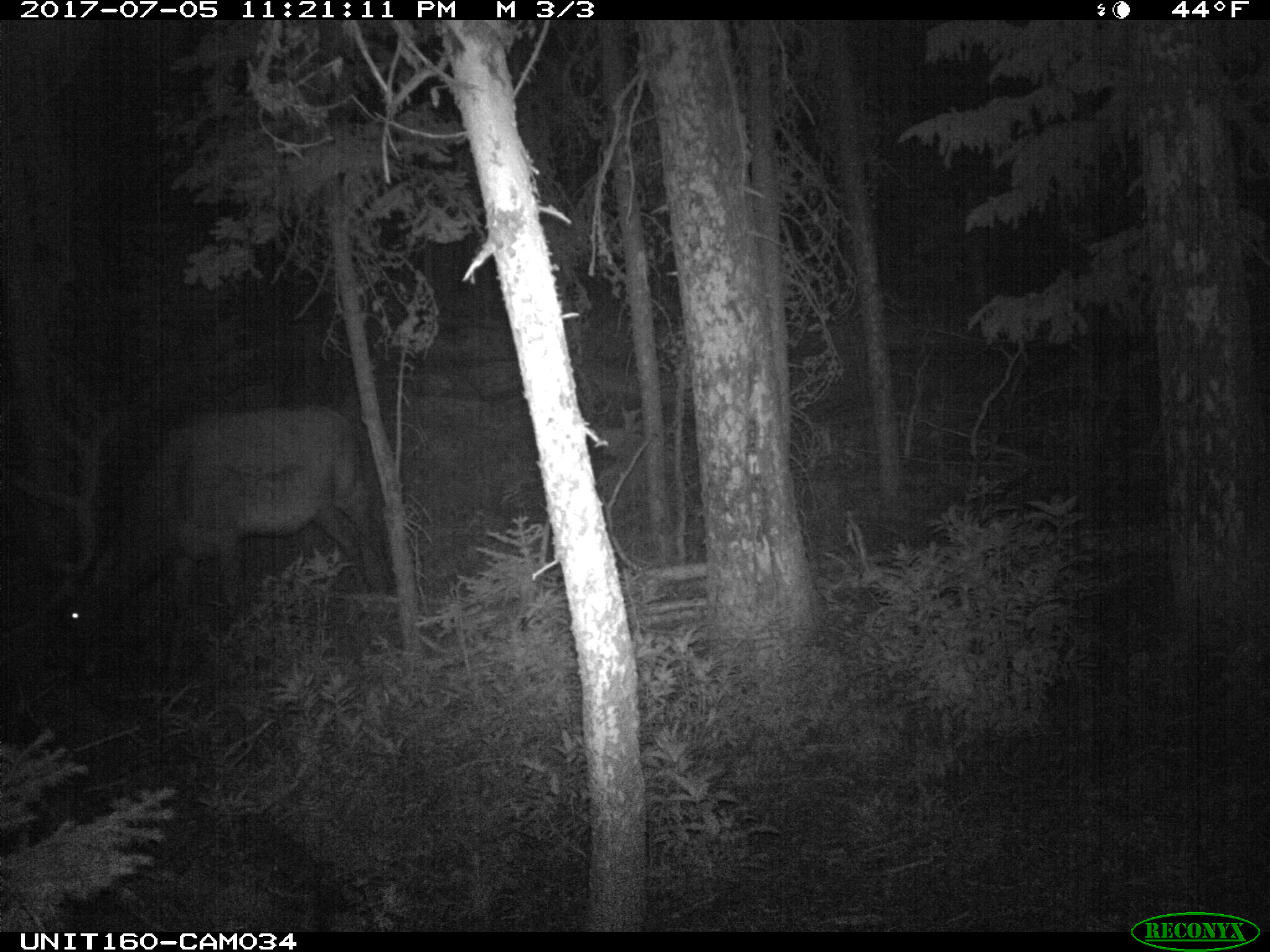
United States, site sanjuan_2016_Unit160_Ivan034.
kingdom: Animalia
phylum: Chordata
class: Mammalia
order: Artiodactyla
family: Cervidae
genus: Cervus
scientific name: Cervus elaphus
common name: red deer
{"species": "Cervus elaphus (red deer)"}